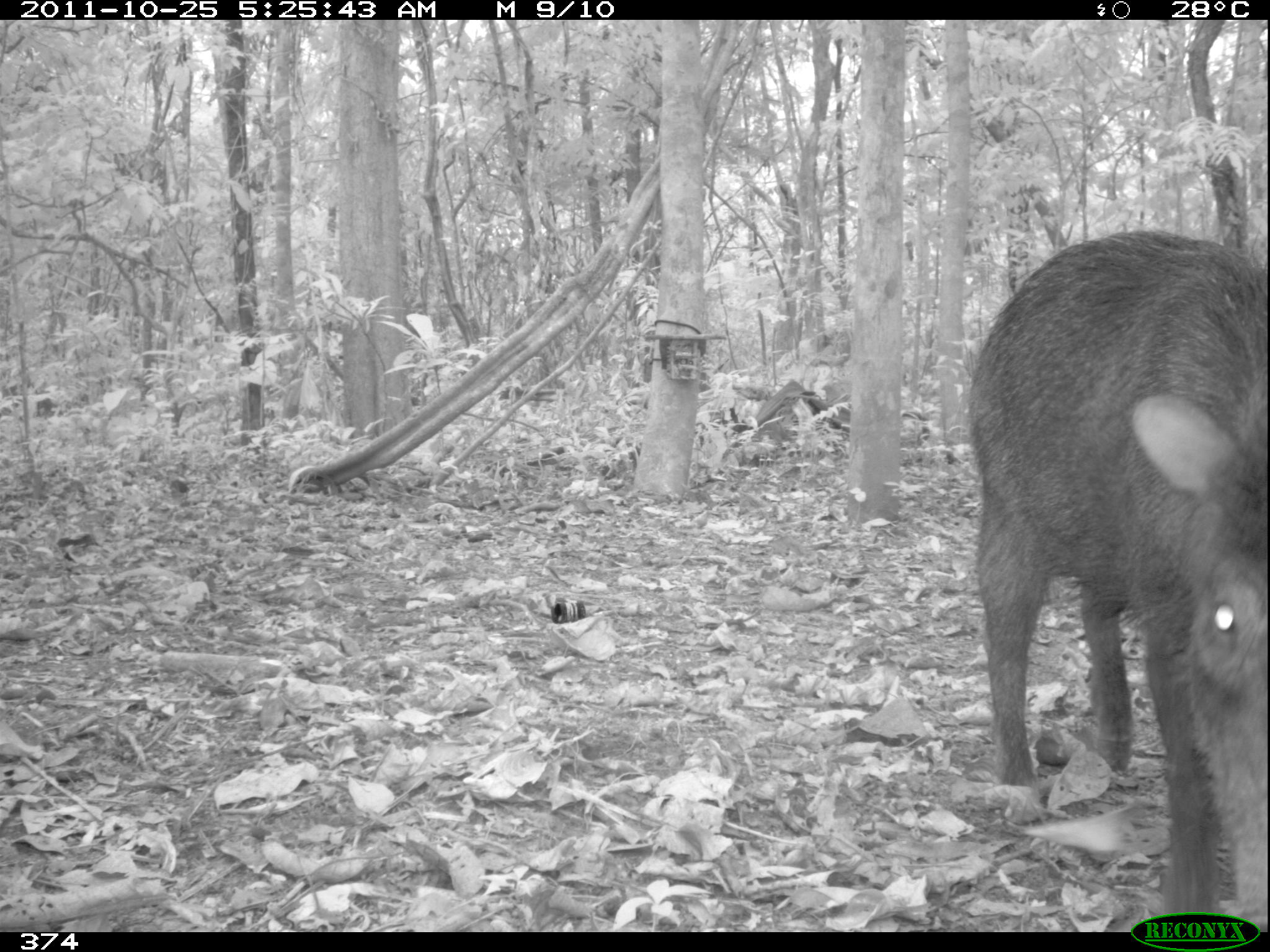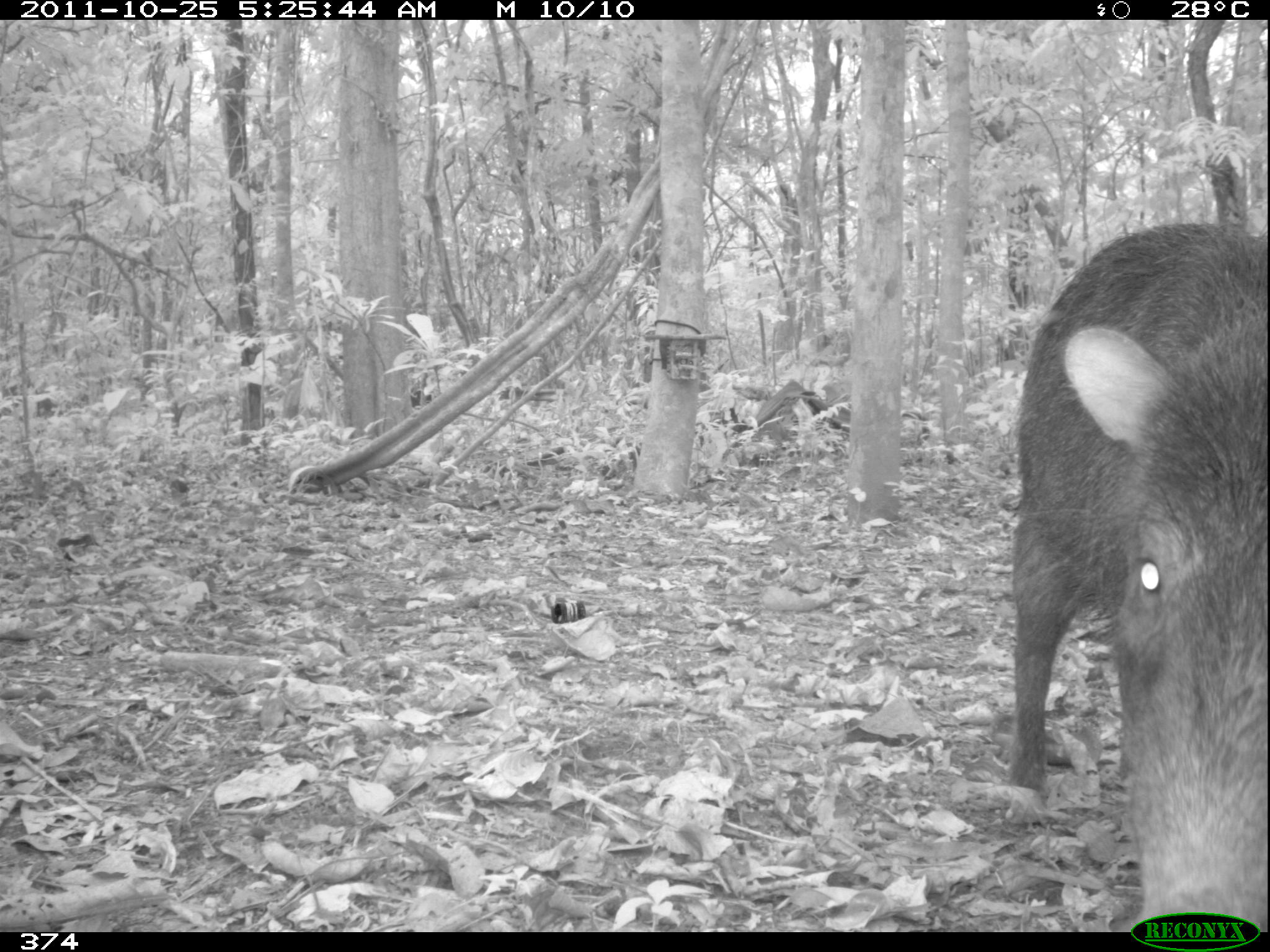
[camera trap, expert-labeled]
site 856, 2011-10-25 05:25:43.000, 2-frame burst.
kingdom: Animalia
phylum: Chordata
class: Mammalia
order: Artiodactyla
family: Tayassuidae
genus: Tayassu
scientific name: Tayassu pecari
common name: white-lipped peccary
Tayassu pecari (white-lipped peccary).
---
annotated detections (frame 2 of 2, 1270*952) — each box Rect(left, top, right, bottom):
tayassu pecari: Rect(1011, 220, 1270, 930); Rect(2, 381, 65, 422)